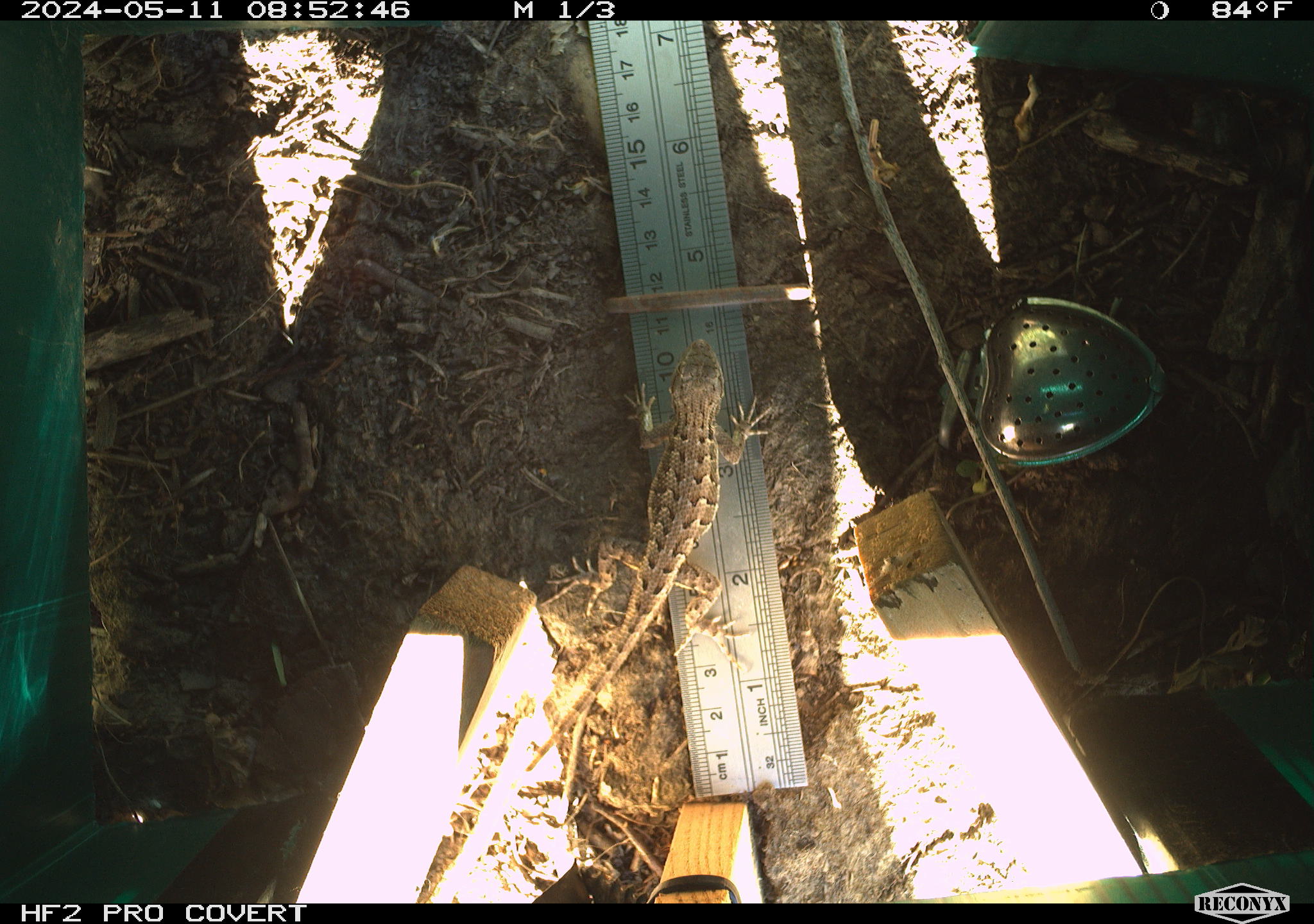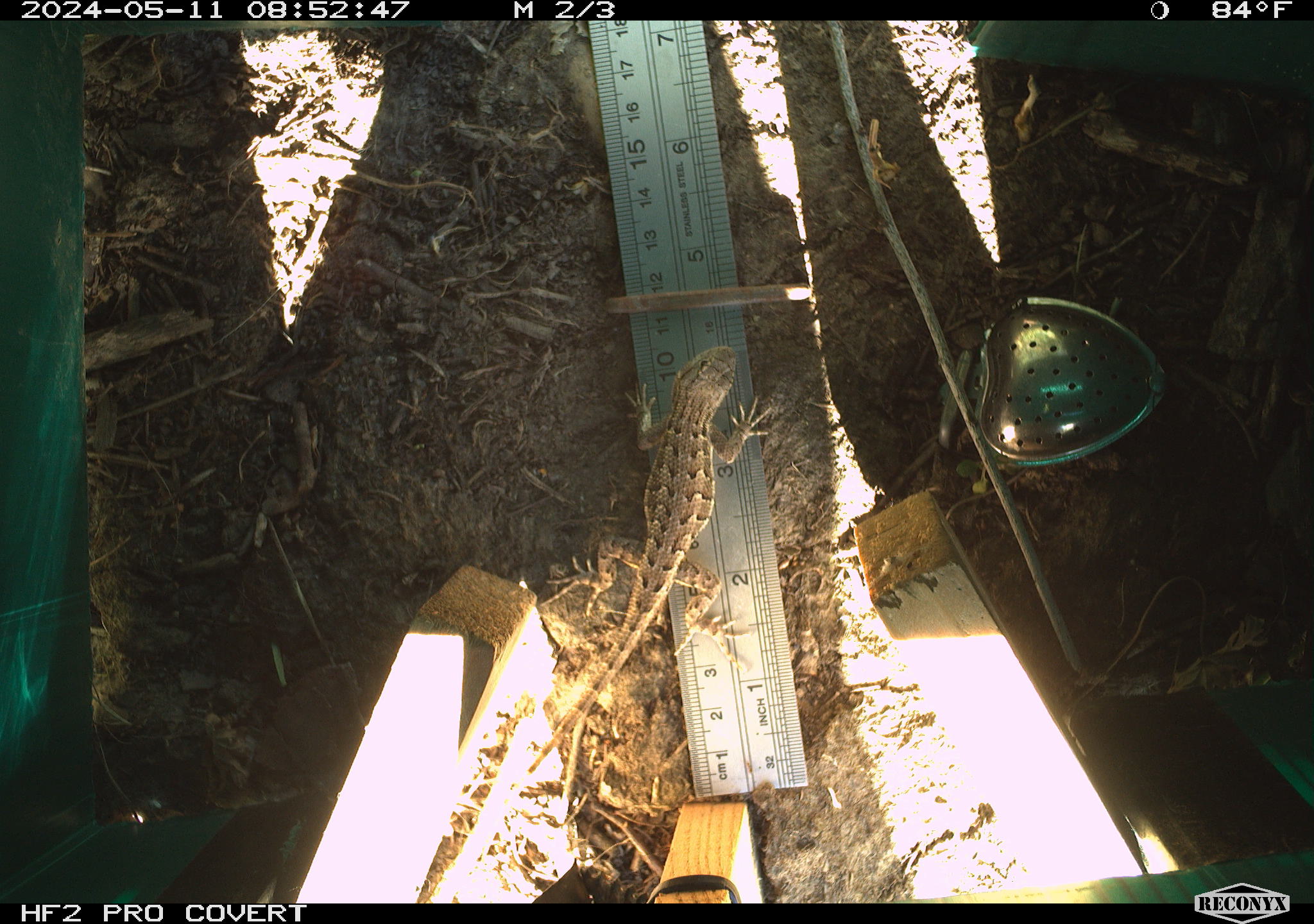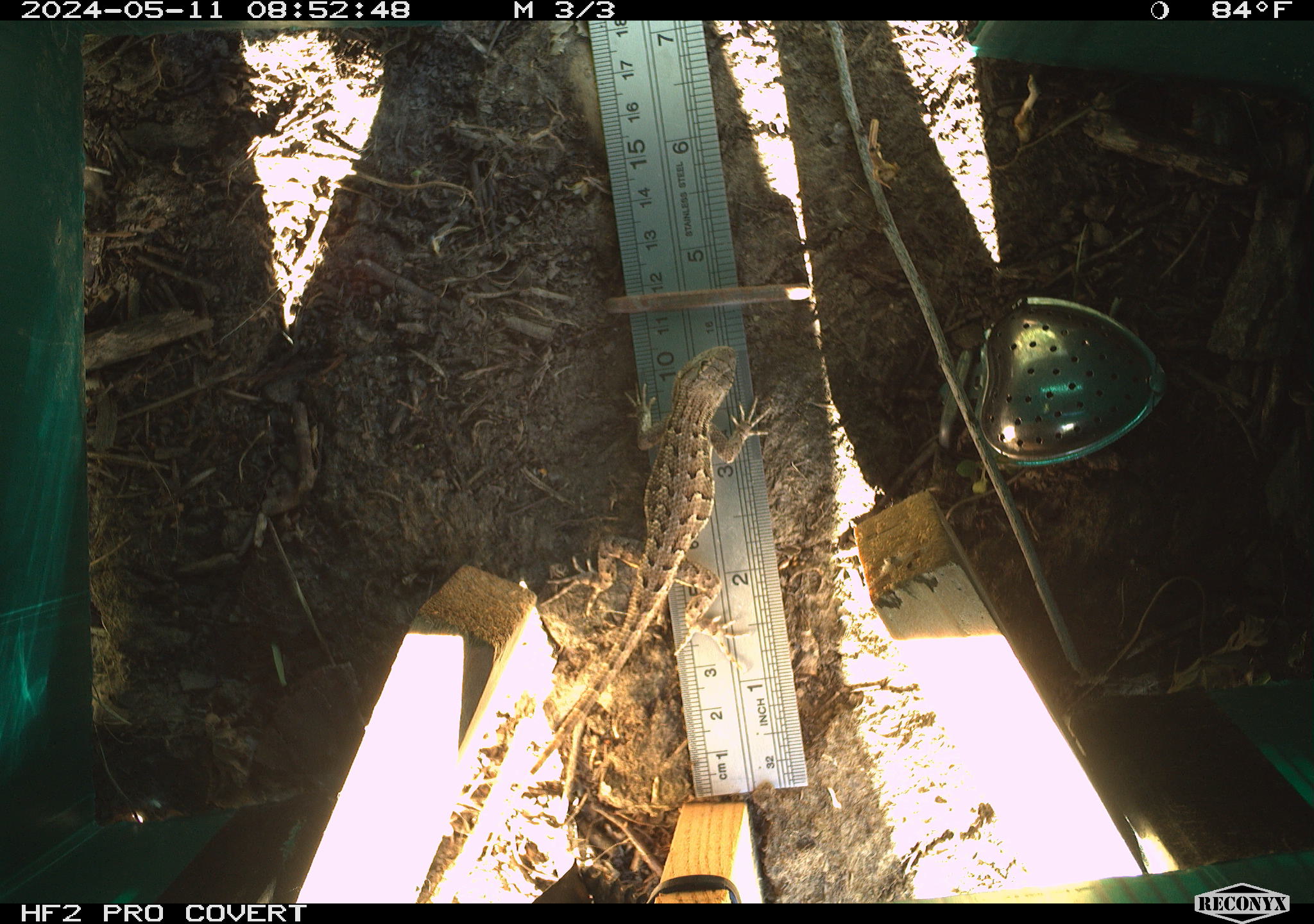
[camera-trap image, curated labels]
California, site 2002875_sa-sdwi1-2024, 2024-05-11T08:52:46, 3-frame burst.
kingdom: Animalia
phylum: Chordata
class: Reptilia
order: Squamata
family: Phrynosomatidae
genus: Sceloporus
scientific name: Sceloporus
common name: spiny lizards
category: sceloporus species